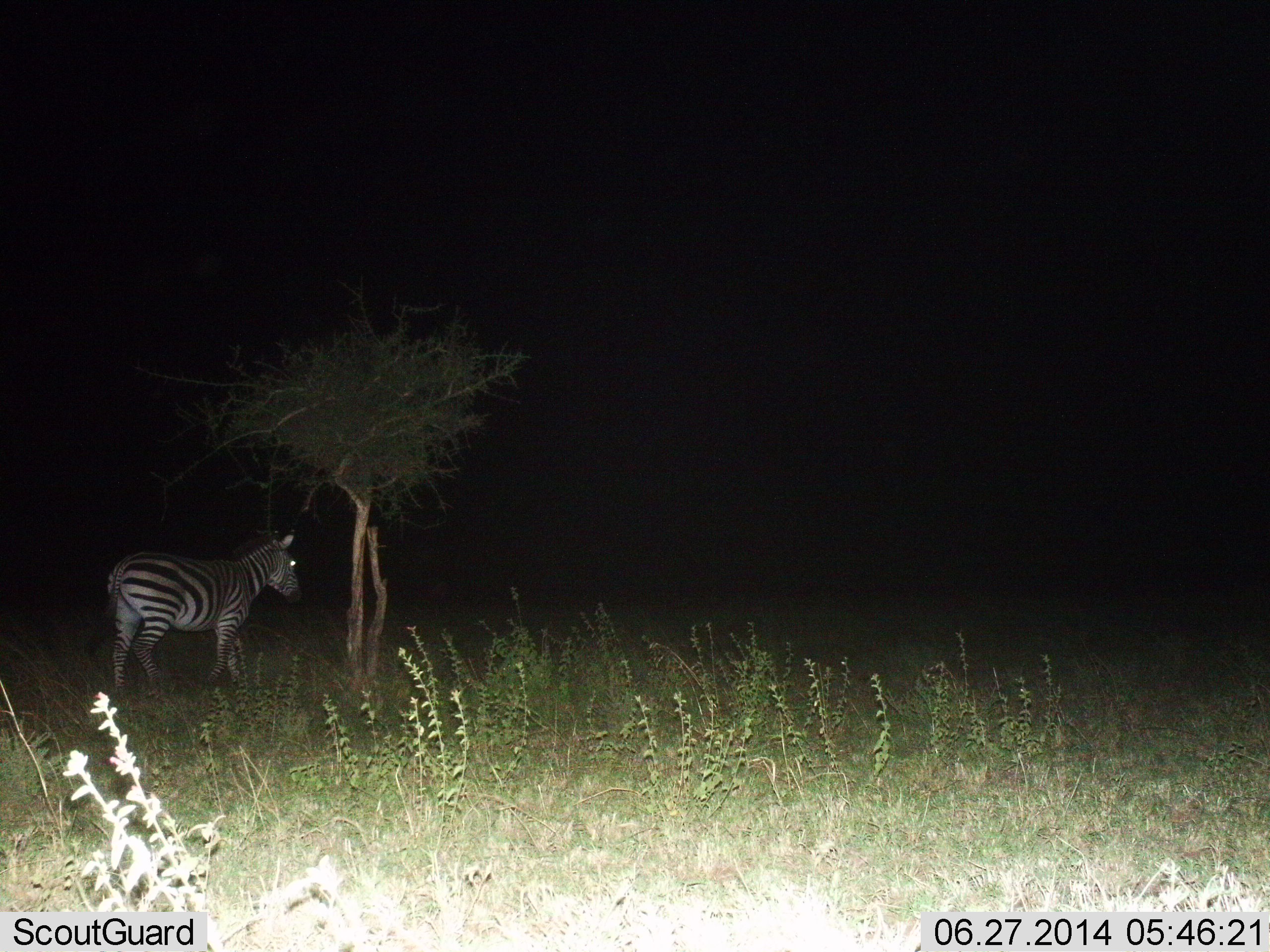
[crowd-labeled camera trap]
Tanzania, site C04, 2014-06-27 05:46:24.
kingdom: Animalia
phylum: Chordata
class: Mammalia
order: Perissodactyla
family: Equidae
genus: Equus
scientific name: Equus quagga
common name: plains zebra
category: zebra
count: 1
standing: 50%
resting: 0%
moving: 50%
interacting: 0%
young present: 0%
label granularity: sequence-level